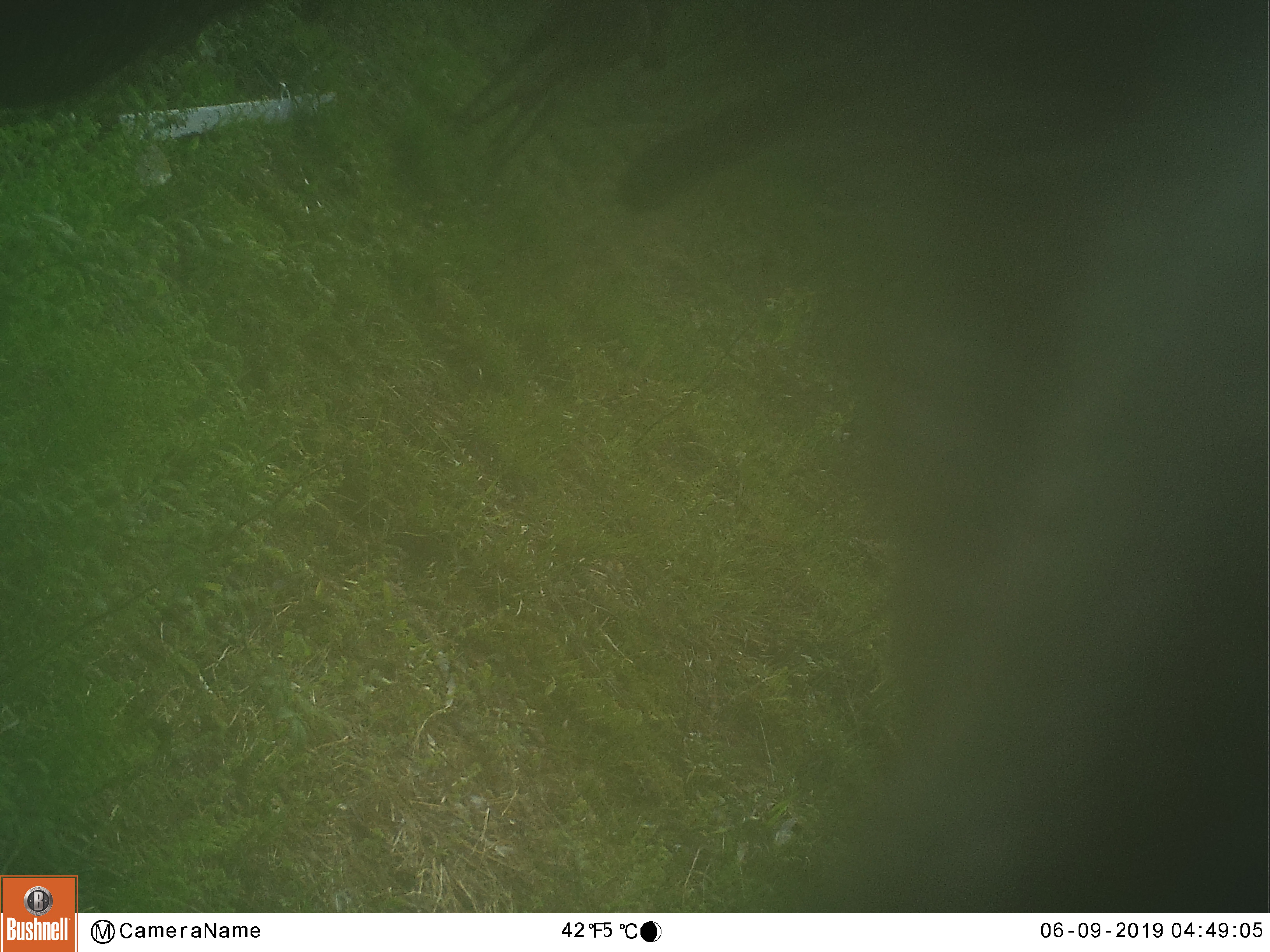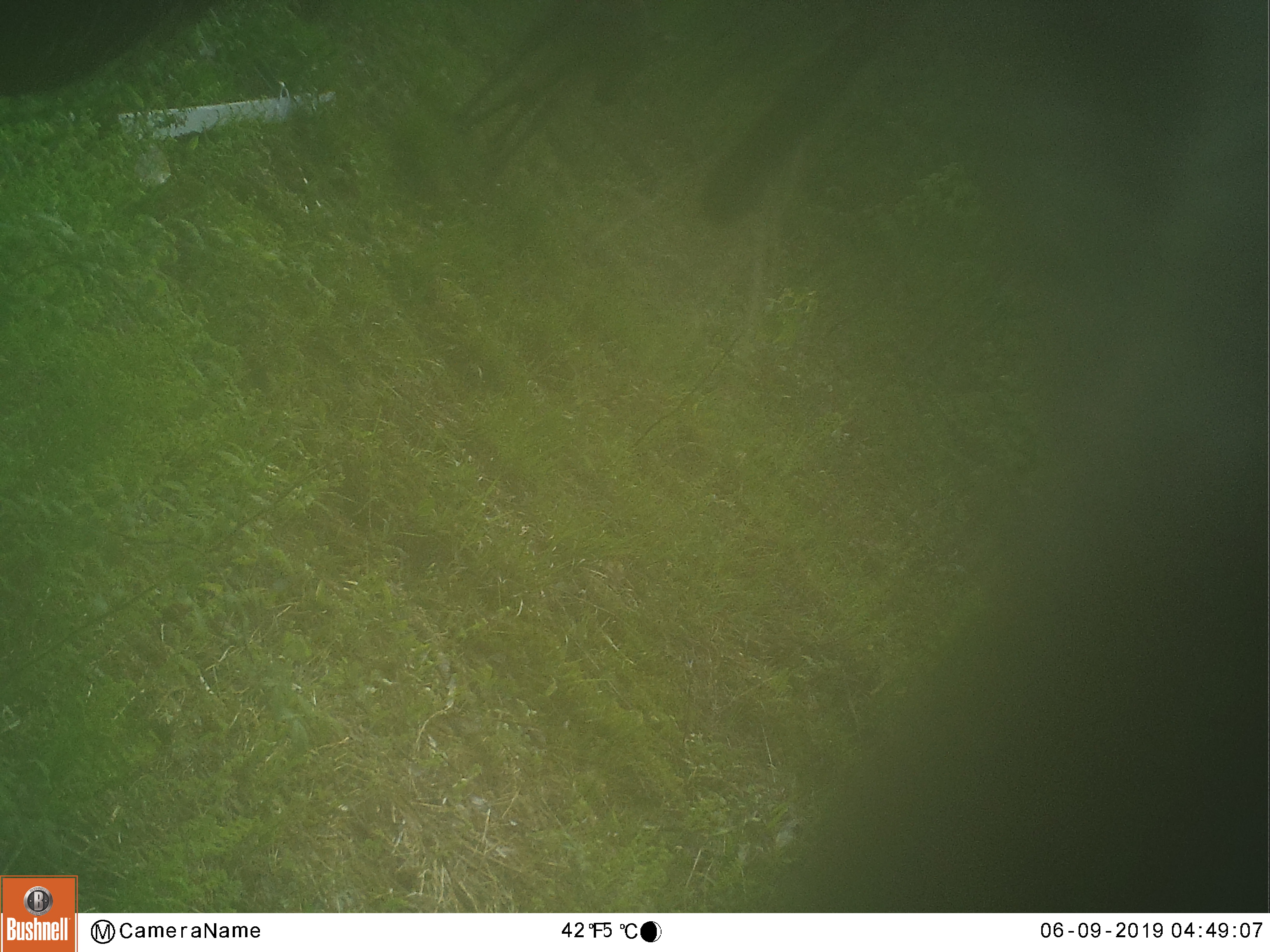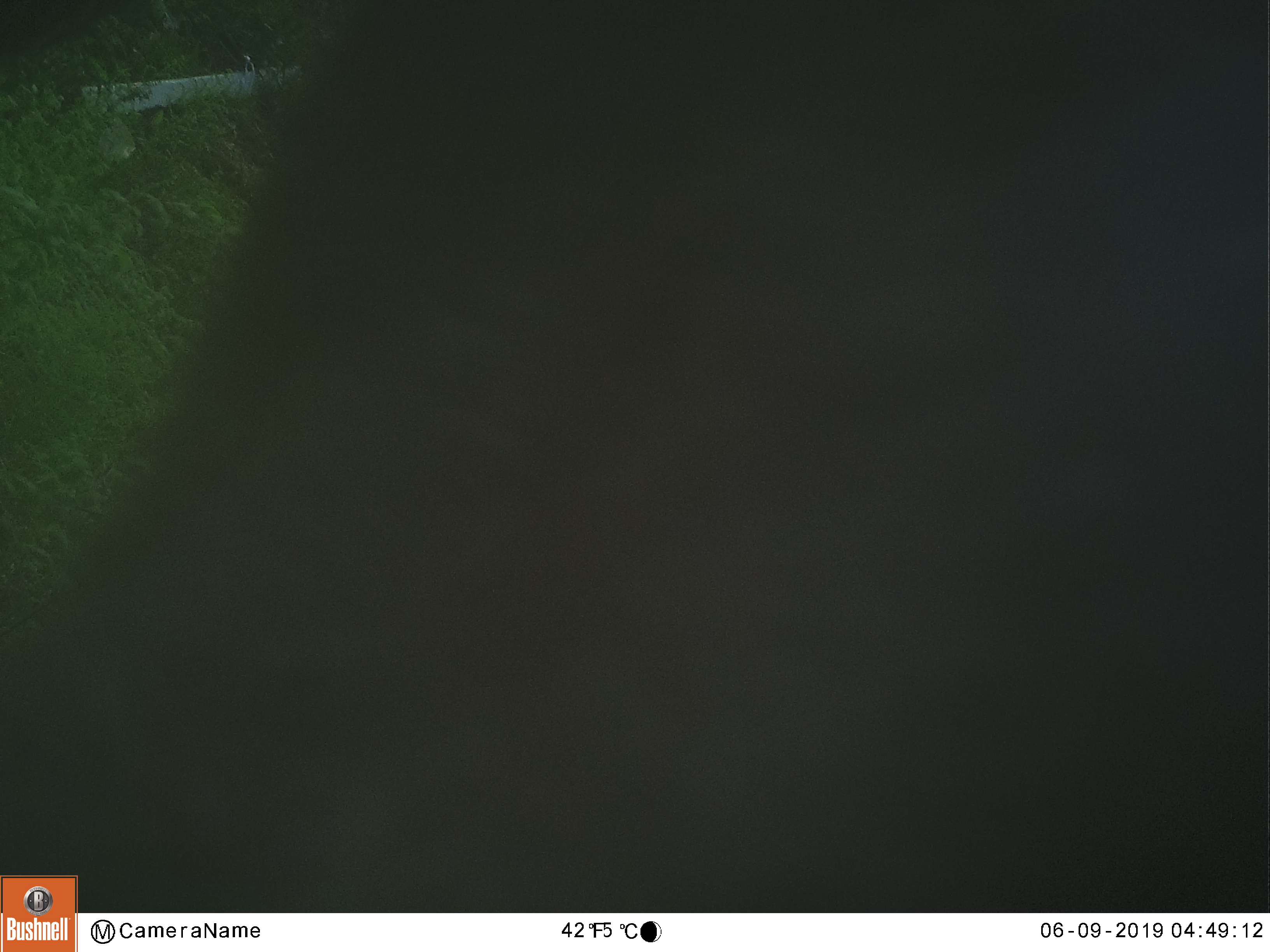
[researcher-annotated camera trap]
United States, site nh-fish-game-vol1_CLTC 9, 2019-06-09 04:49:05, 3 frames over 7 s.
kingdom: Animalia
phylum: Chordata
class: Mammalia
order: Artiodactyla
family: Cervidae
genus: Alces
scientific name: Alces alces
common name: moose